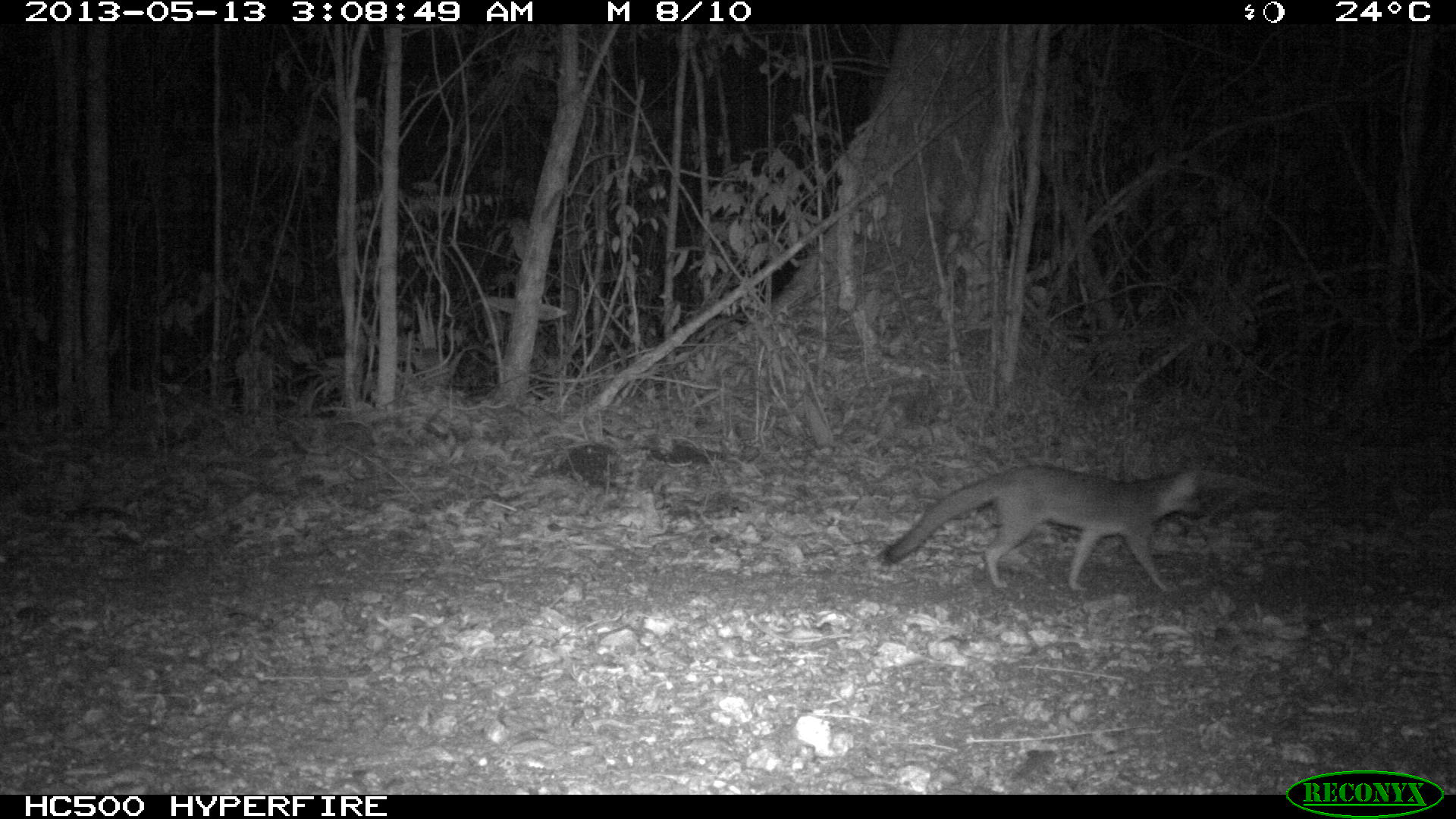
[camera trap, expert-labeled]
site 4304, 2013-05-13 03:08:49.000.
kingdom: Animalia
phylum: Chordata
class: Mammalia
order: Carnivora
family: Canidae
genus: Urocyon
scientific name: Urocyon cinereoargenteus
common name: gray fox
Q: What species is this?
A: Urocyon cinereoargenteus (gray fox).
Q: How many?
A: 1.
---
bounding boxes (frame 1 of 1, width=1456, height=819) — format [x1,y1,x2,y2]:
urocyon cinereoargenteus: [881,463,1206,594]